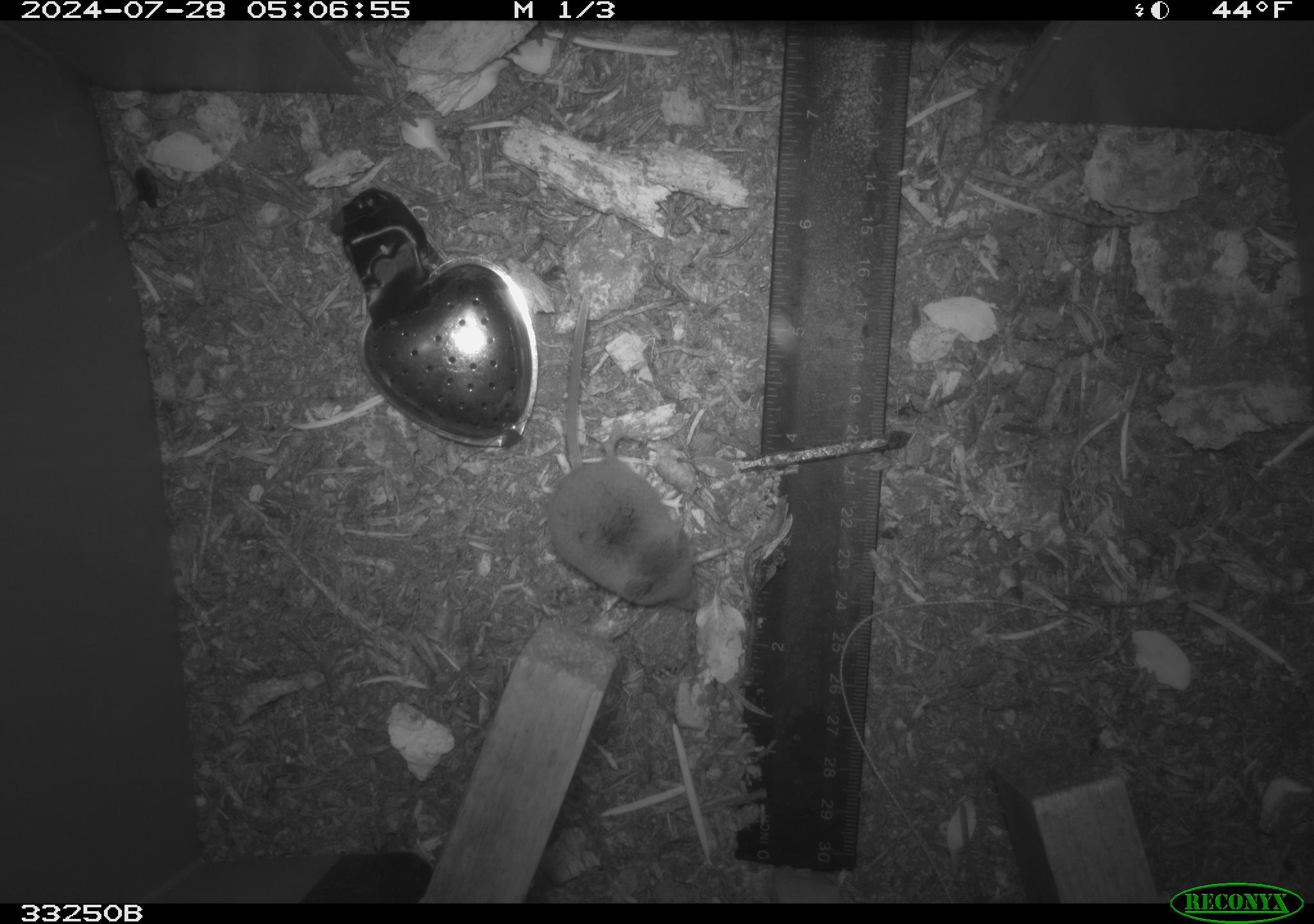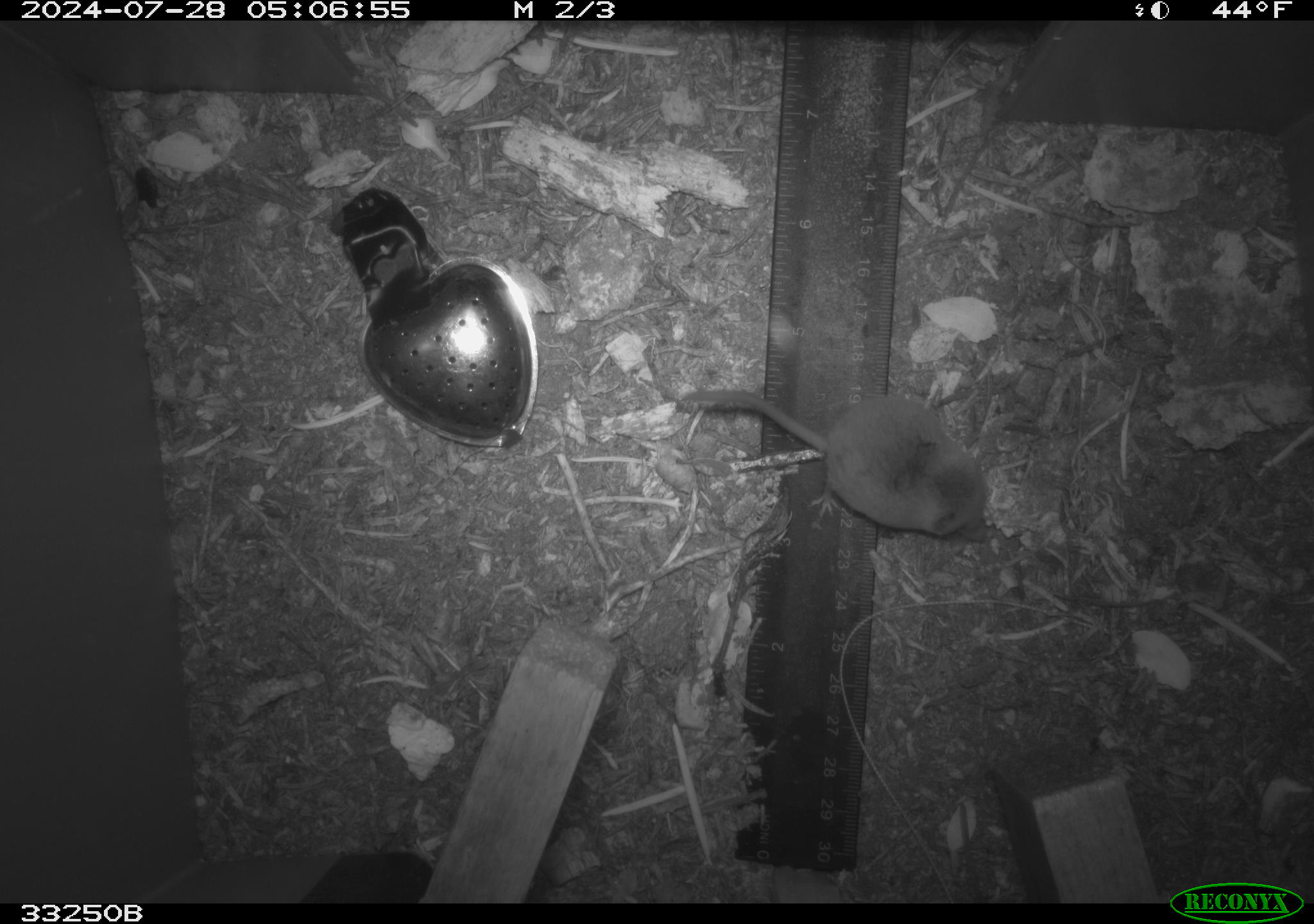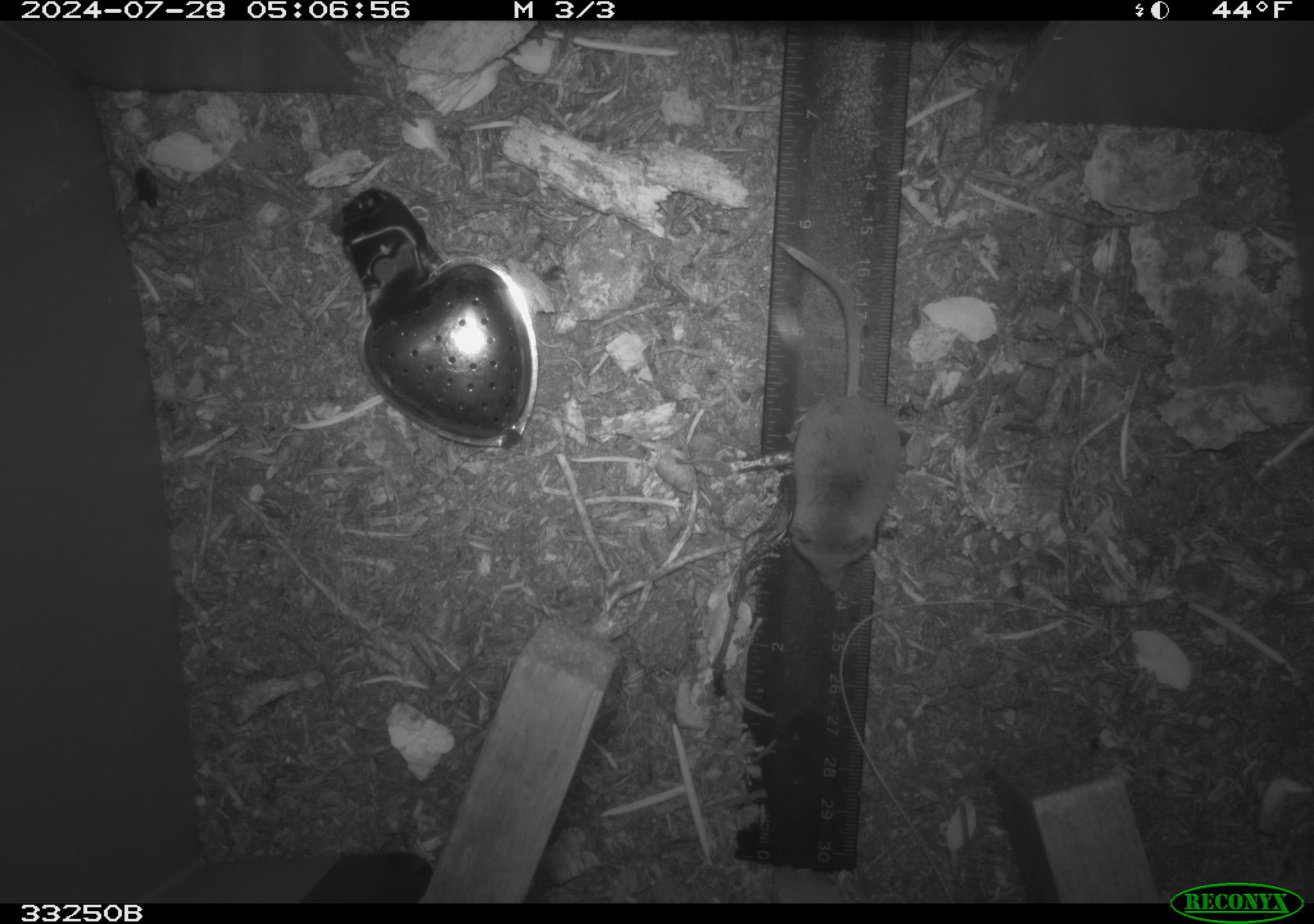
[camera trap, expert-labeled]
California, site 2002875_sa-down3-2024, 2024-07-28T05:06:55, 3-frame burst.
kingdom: Animalia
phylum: Chordata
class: Mammalia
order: Eulipotyphla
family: Soricidae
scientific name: Soricidae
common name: shrews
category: soricidae family